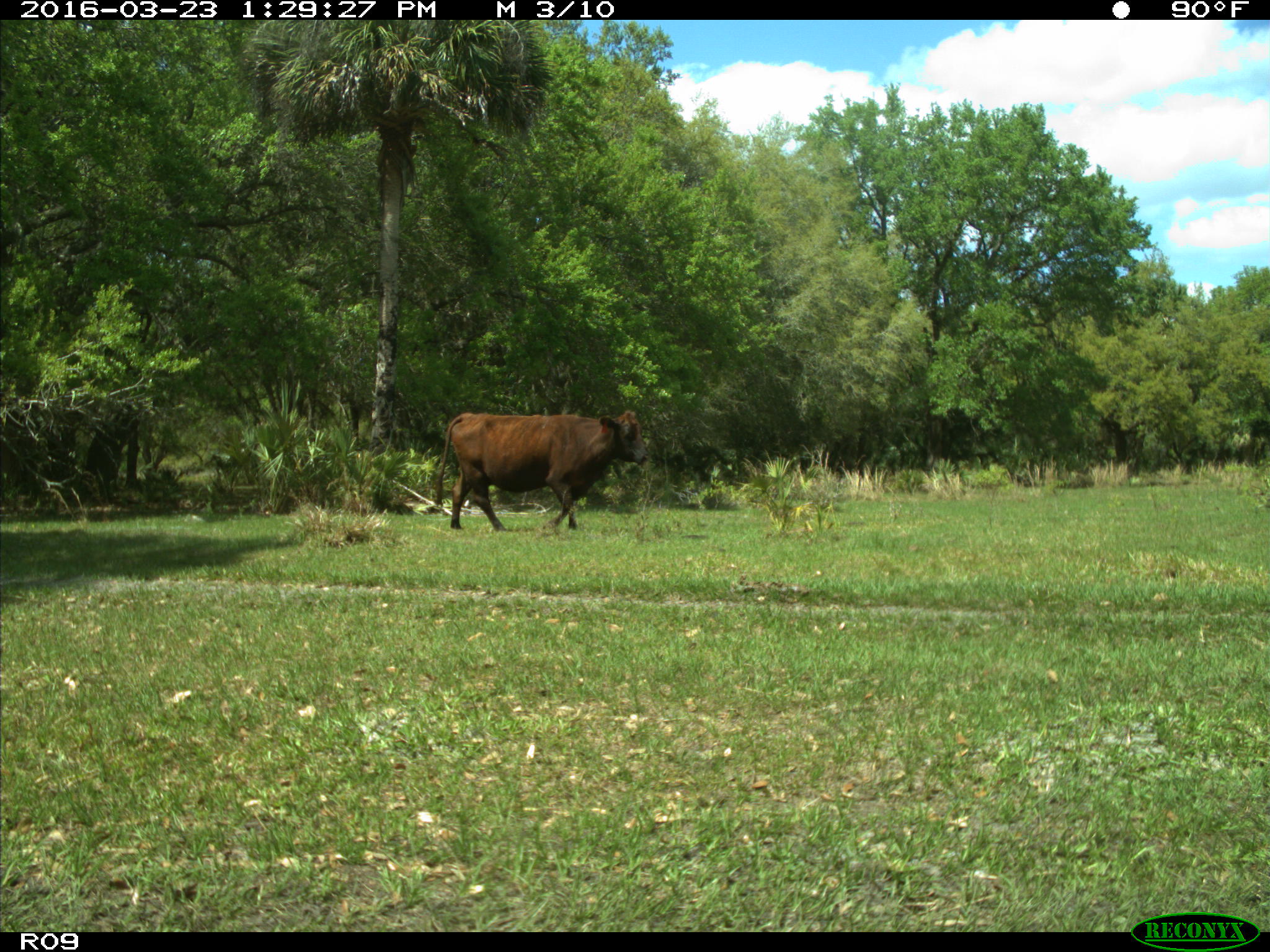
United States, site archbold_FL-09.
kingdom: Animalia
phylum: Chordata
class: Mammalia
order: Artiodactyla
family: Bovidae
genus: Bos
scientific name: Bos taurus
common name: domestic cow